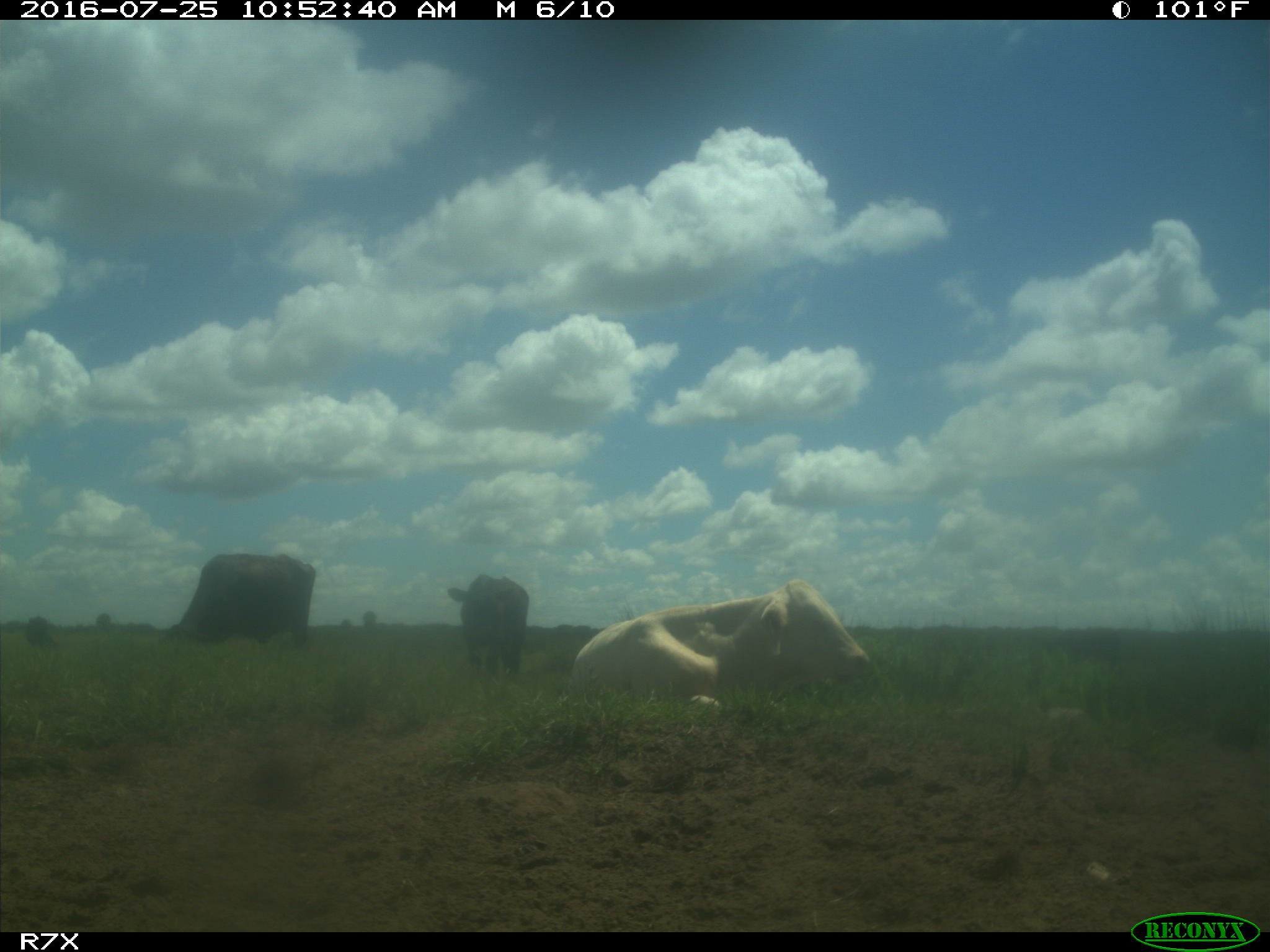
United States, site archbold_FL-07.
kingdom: Animalia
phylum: Chordata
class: Mammalia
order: Artiodactyla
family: Bovidae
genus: Bos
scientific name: Bos taurus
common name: domestic cow